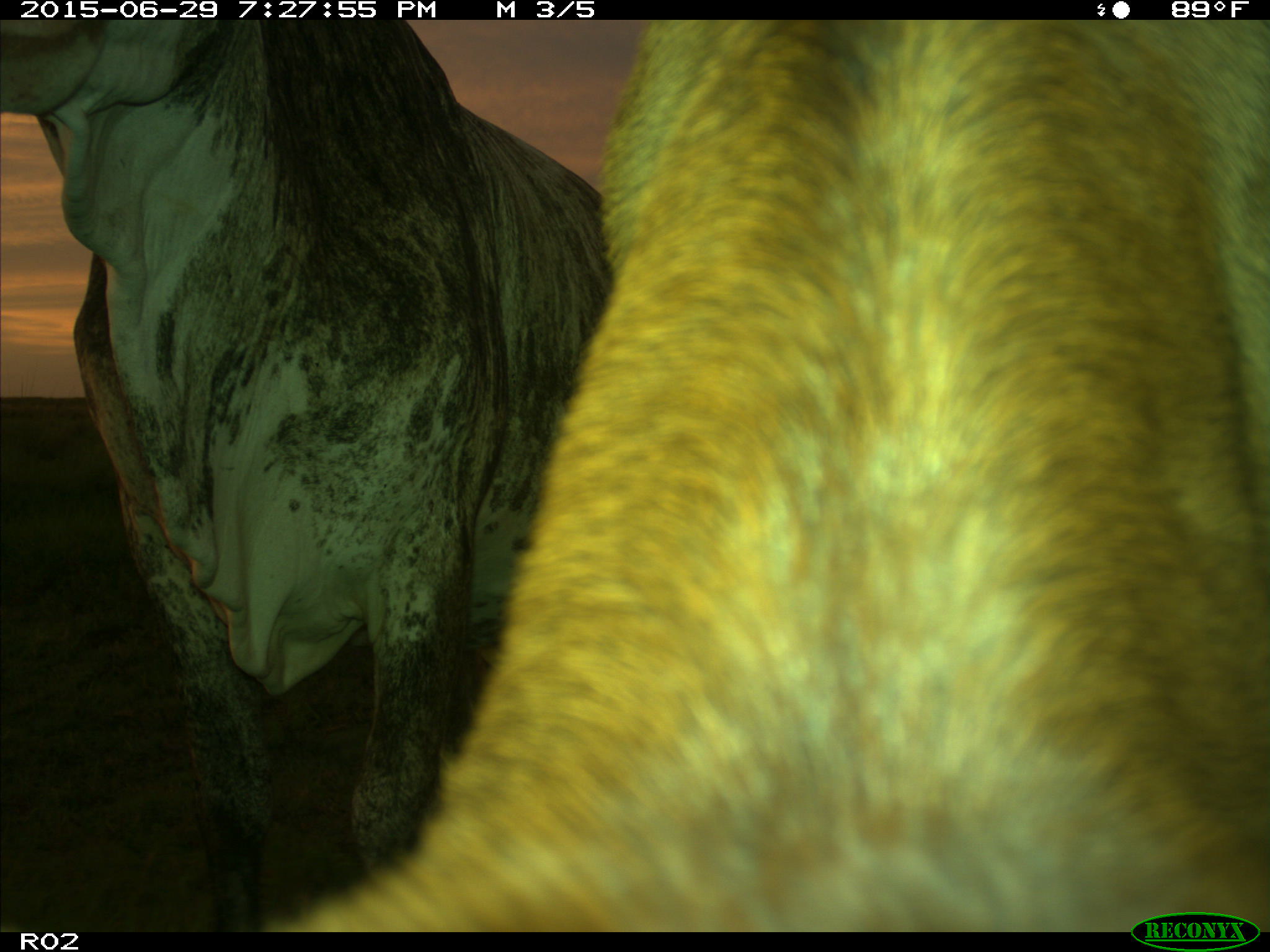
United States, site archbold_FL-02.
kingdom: Animalia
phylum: Chordata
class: Mammalia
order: Artiodactyla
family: Bovidae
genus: Bos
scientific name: Bos taurus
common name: domestic cow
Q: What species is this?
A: Bos taurus (domestic cow).